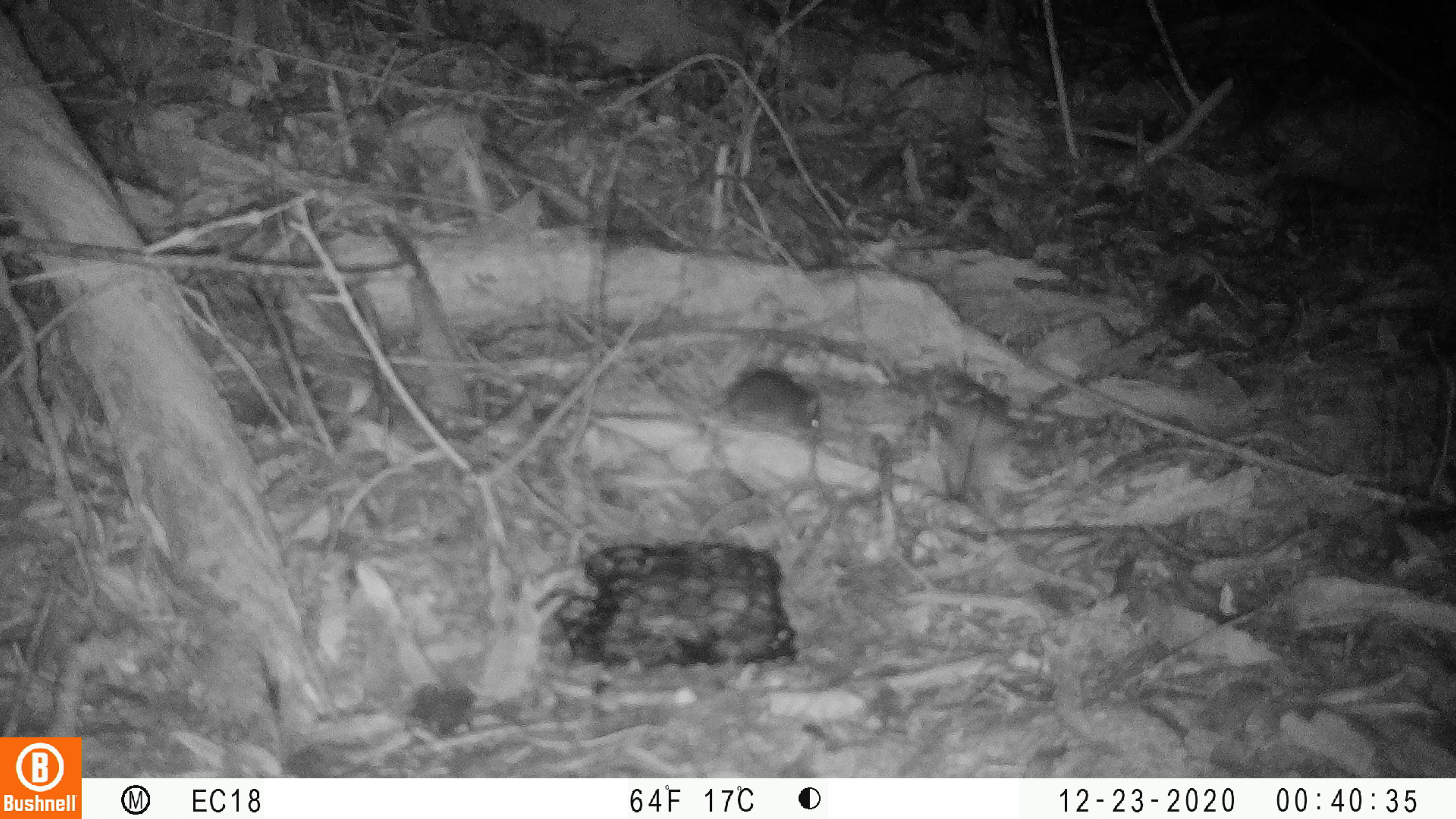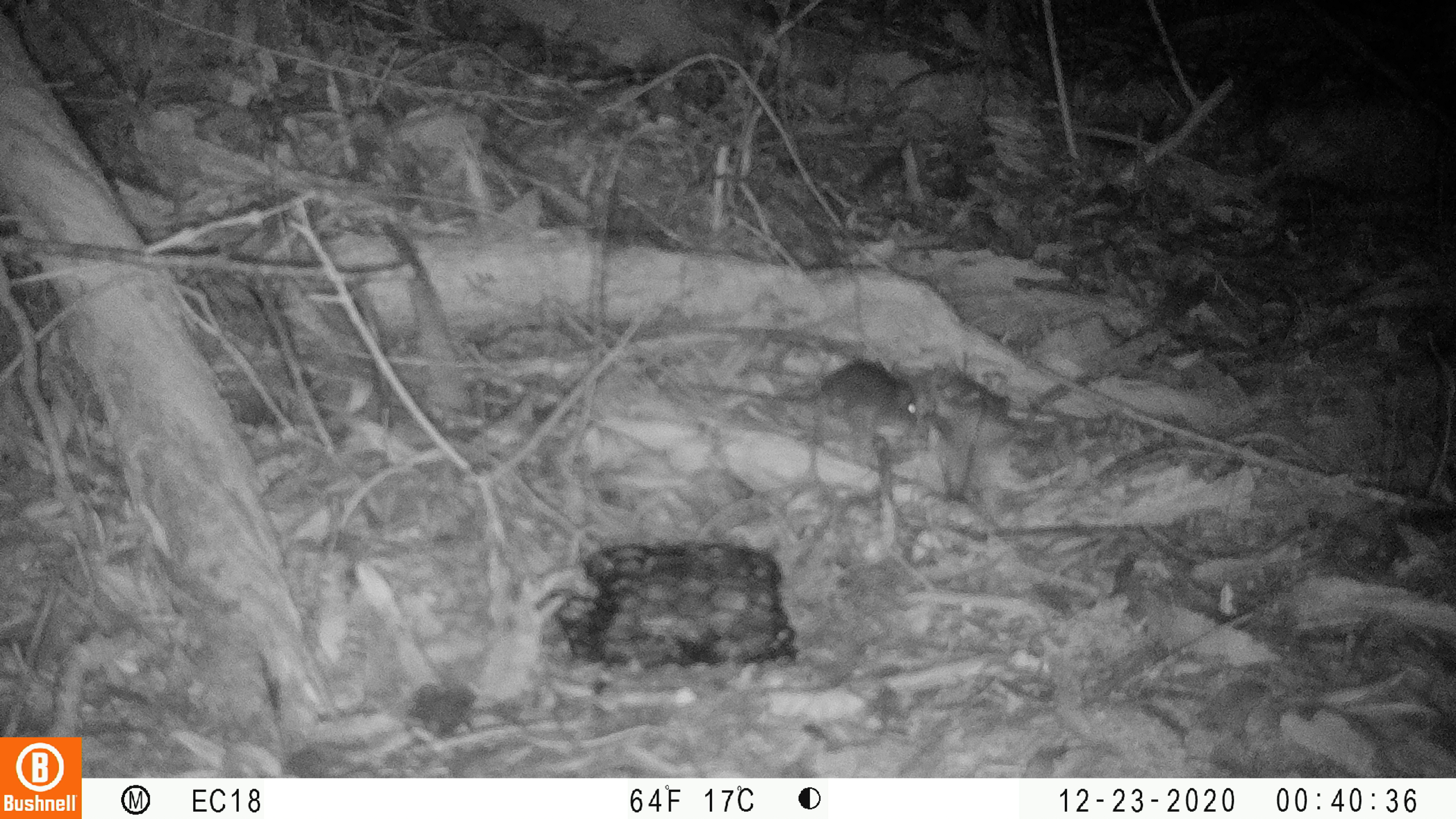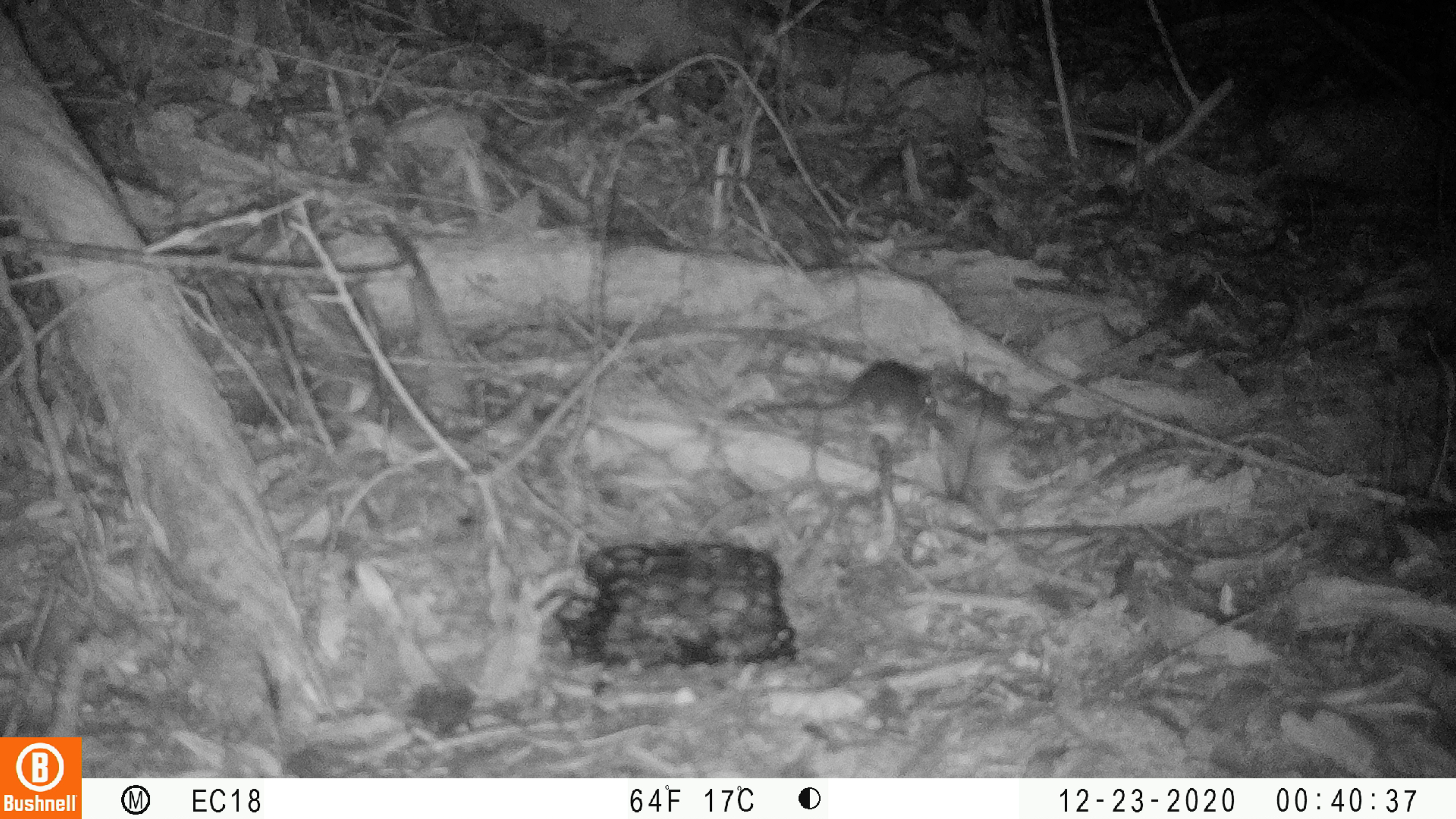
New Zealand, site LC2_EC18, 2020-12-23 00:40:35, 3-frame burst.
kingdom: Animalia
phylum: Chordata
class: Mammalia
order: Rodentia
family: Muridae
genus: Mus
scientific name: Mus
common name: mouse